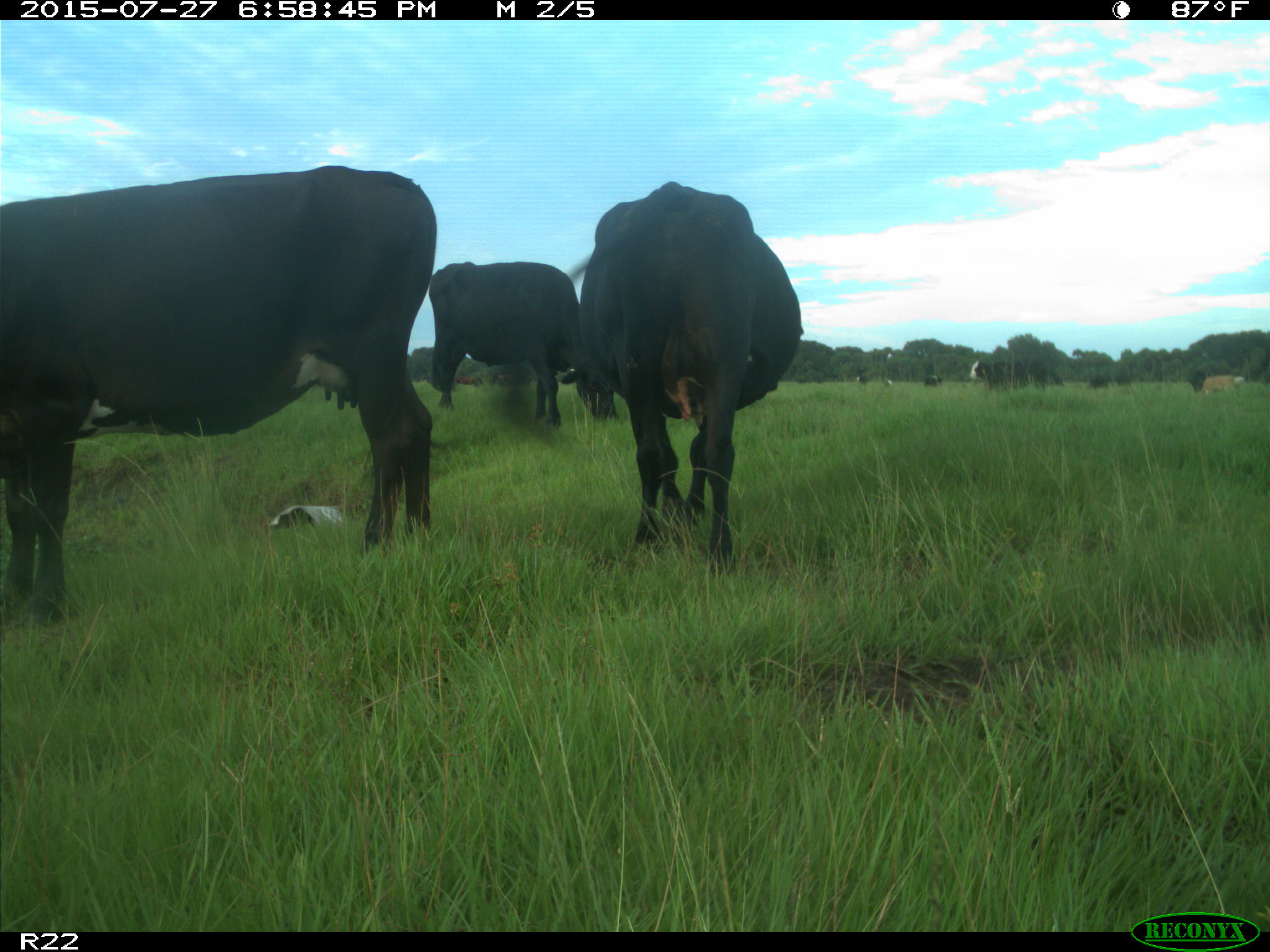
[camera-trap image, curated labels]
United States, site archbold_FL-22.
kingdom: Animalia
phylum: Chordata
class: Mammalia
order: Artiodactyla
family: Bovidae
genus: Bos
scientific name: Bos taurus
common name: domestic cow